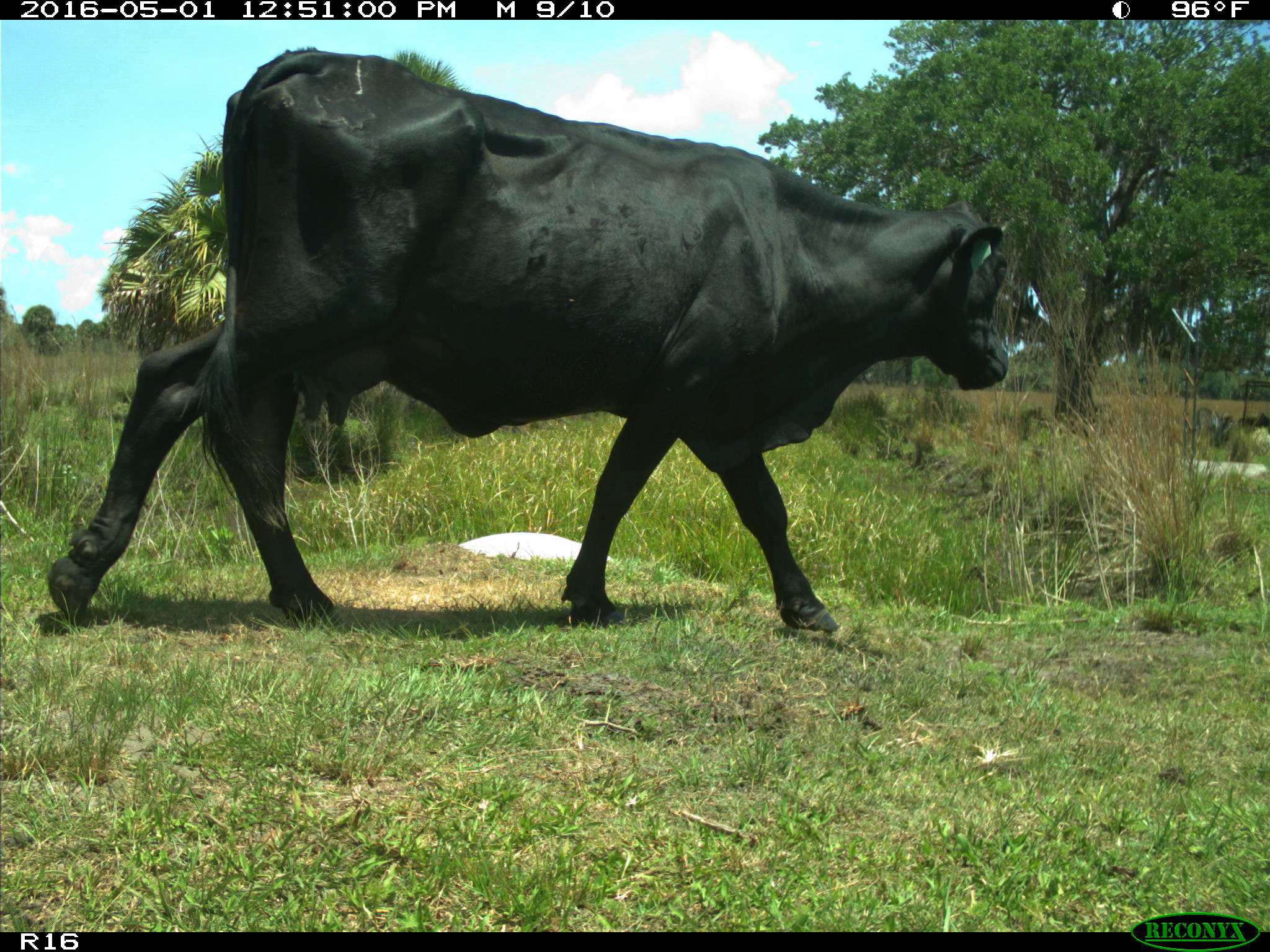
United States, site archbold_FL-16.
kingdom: Animalia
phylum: Chordata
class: Mammalia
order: Artiodactyla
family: Bovidae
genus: Bos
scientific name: Bos taurus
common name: domestic cow